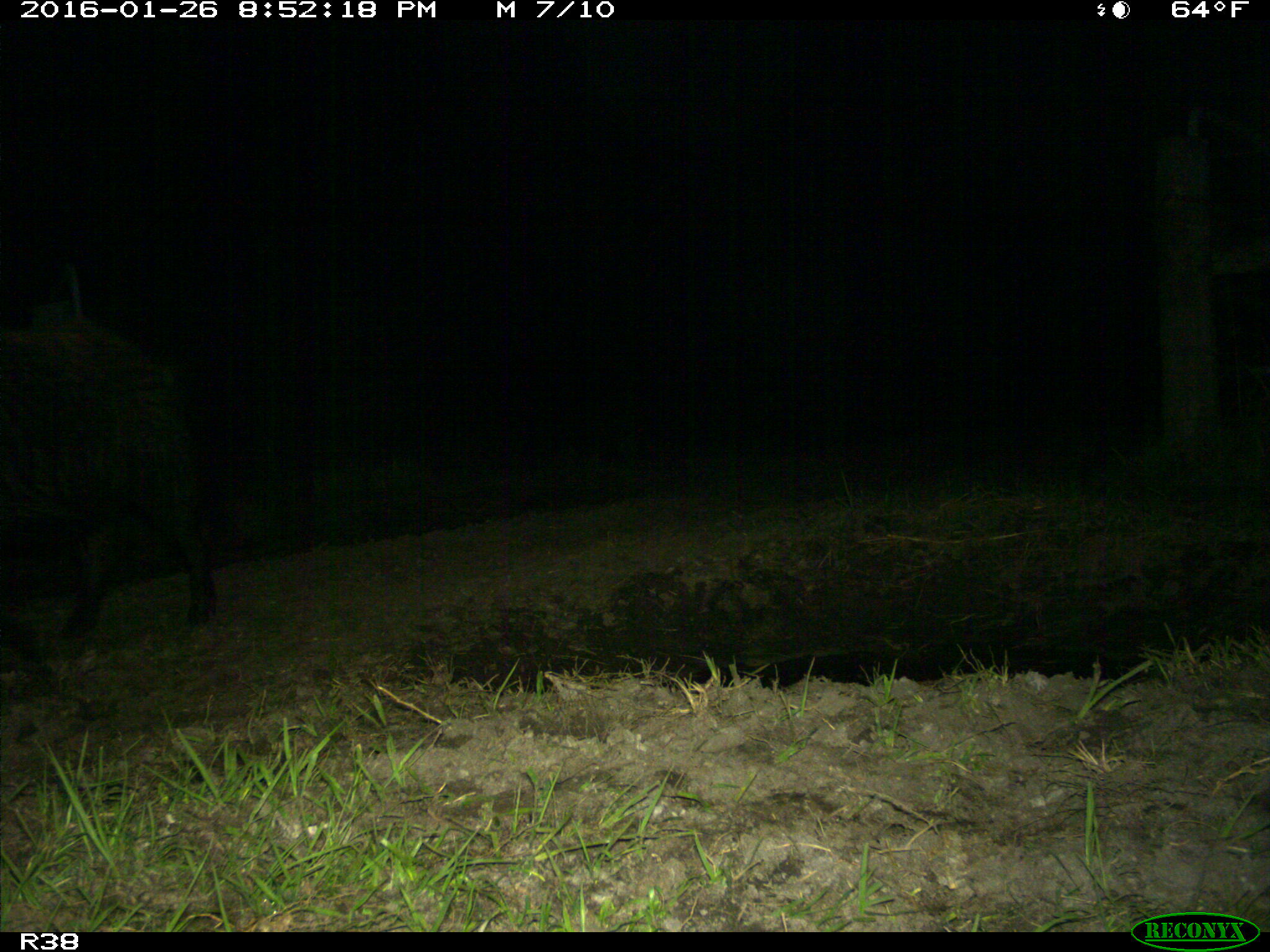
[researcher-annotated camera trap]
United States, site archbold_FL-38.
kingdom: Animalia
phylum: Chordata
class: Mammalia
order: Artiodactyla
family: Suidae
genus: Sus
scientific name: Sus scrofa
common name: wild boar